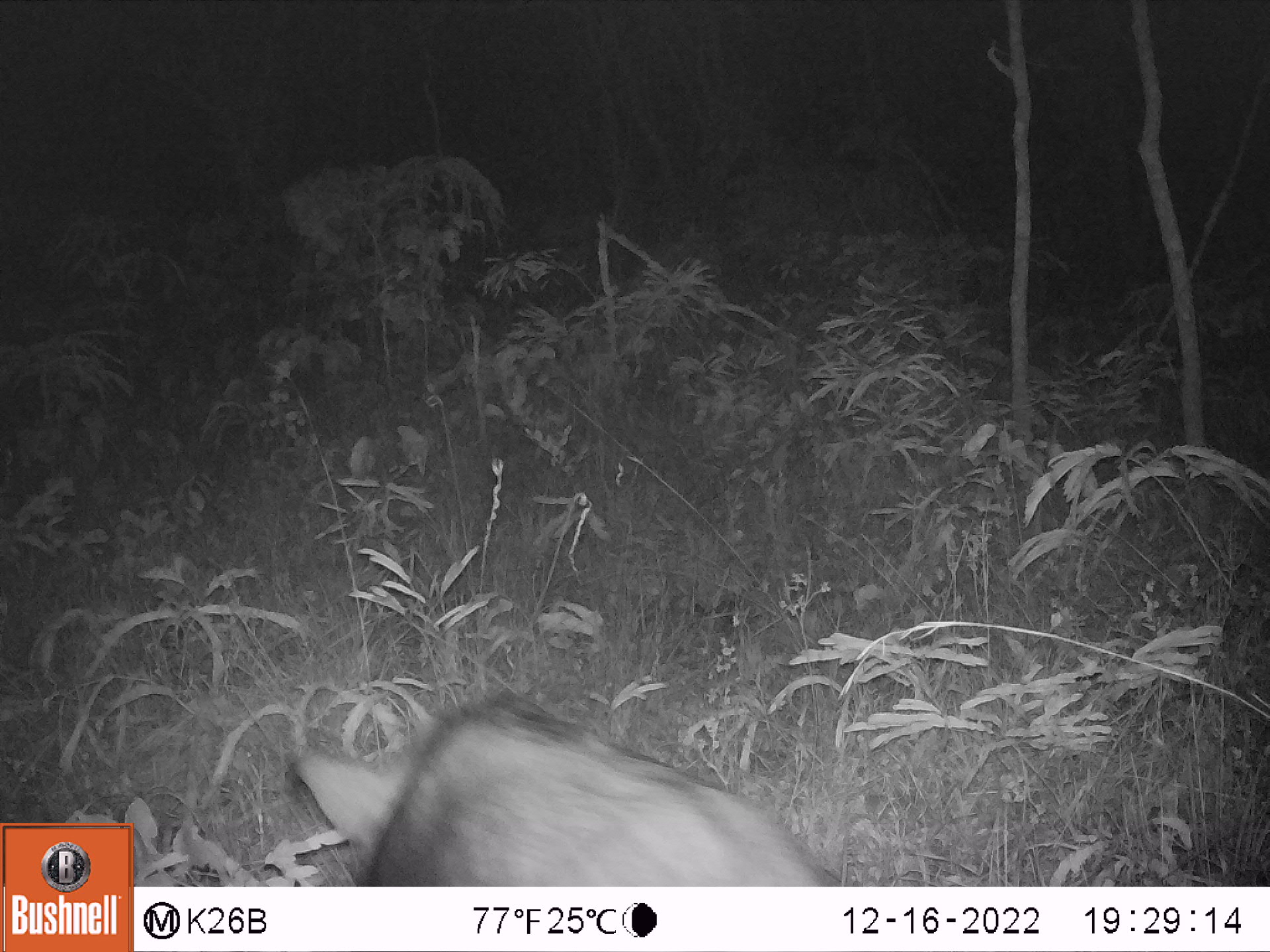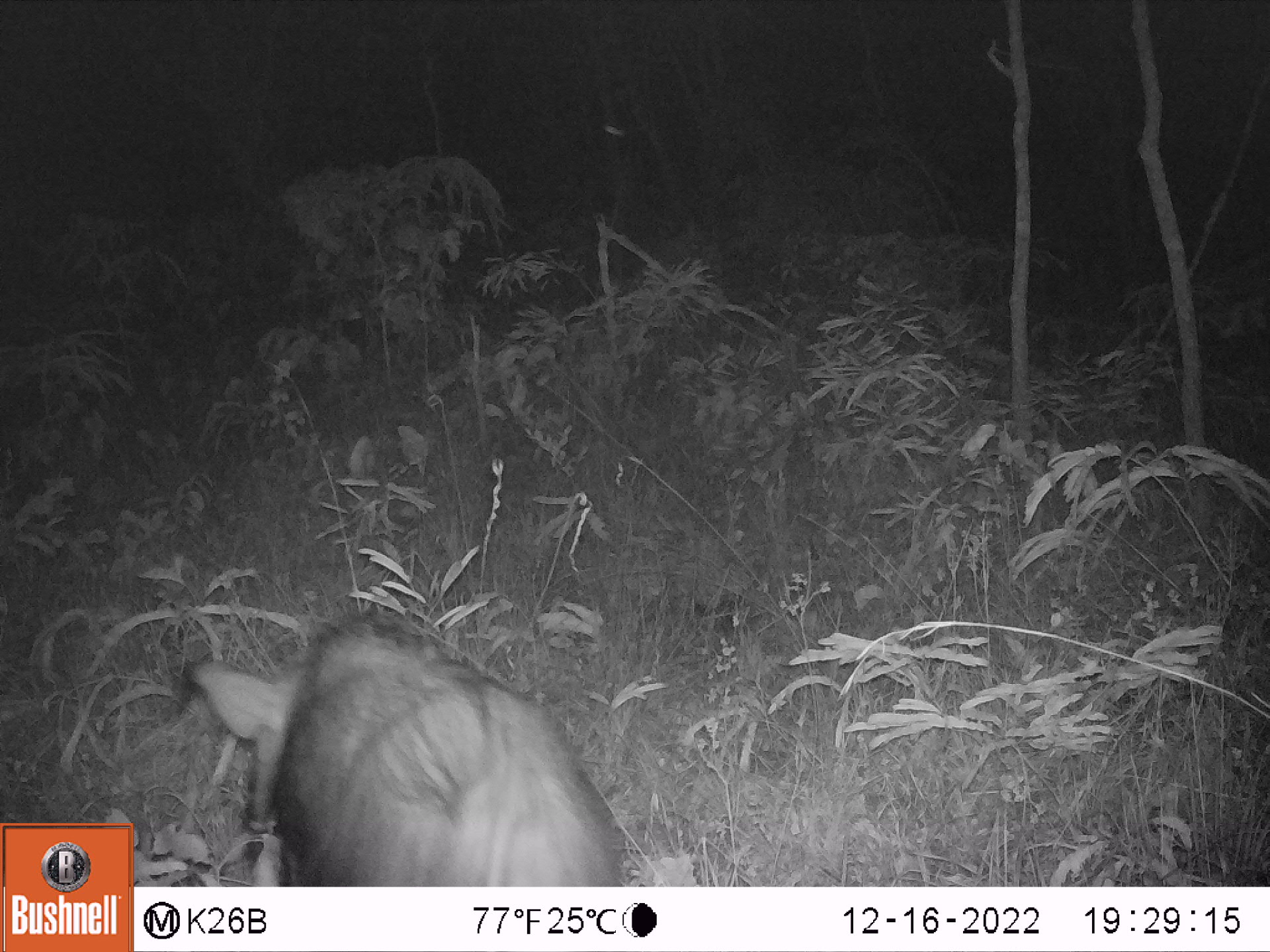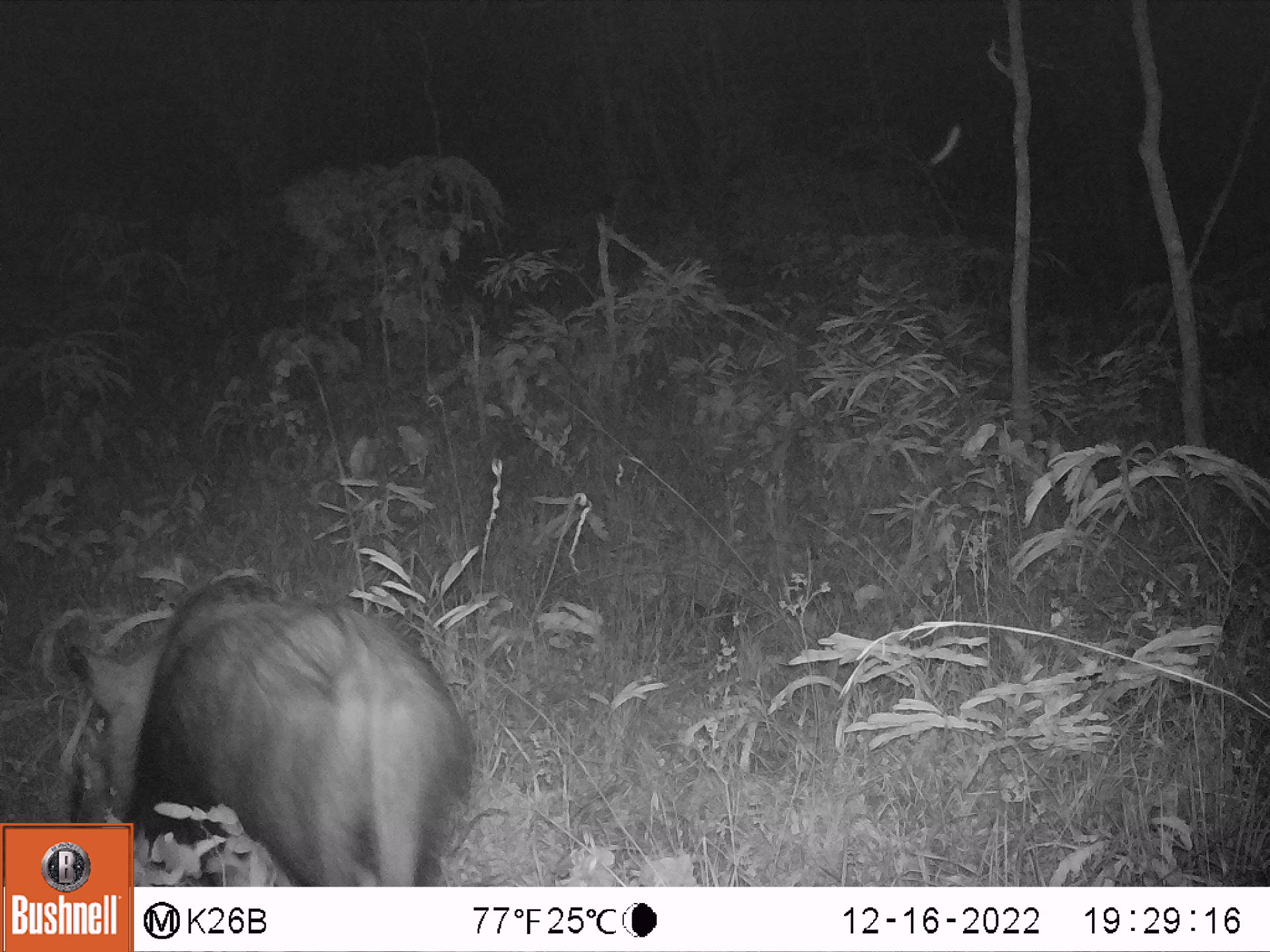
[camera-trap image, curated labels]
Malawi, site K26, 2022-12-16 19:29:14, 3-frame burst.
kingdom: Animalia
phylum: Chordata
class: Mammalia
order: Artiodactyla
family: Suidae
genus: Potamochoerus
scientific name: Potamochoerus larvatus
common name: bushpig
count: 1